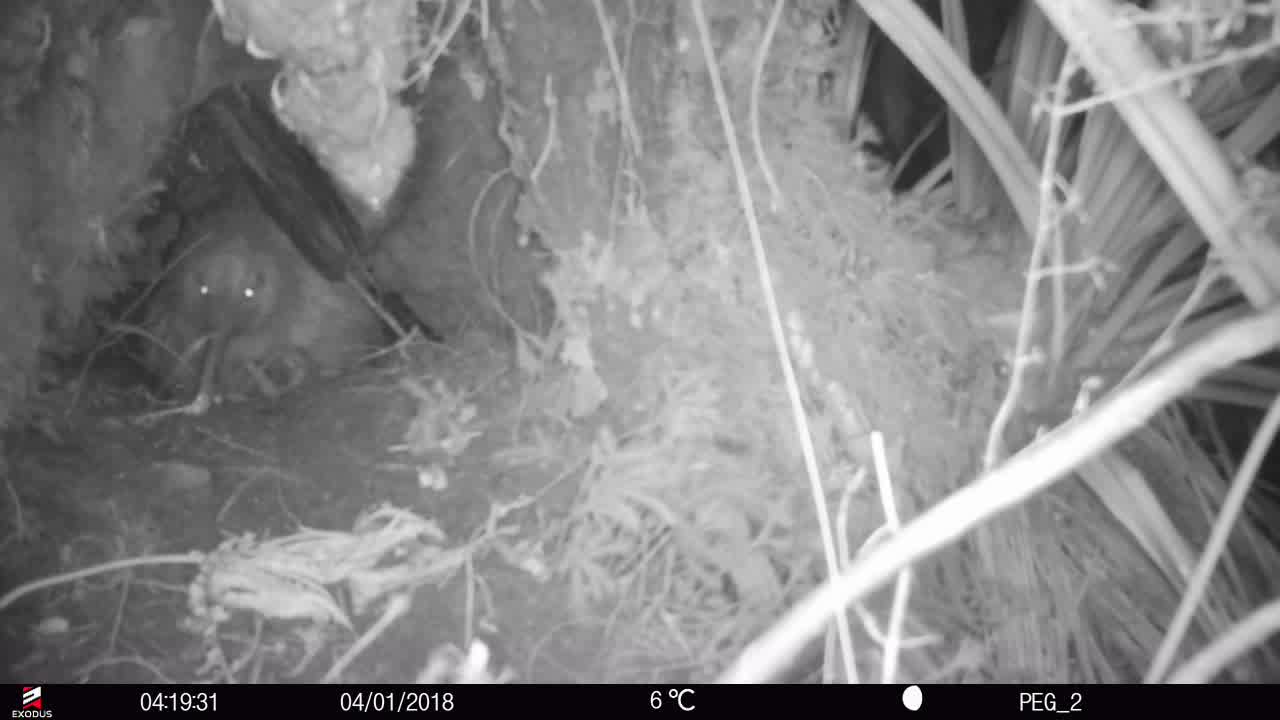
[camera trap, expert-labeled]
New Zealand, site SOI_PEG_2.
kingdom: Animalia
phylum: Chordata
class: Aves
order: Apterygiformes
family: Apterygidae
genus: Apteryx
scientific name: Apteryx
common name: kiwi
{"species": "kiwi (Apteryx)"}